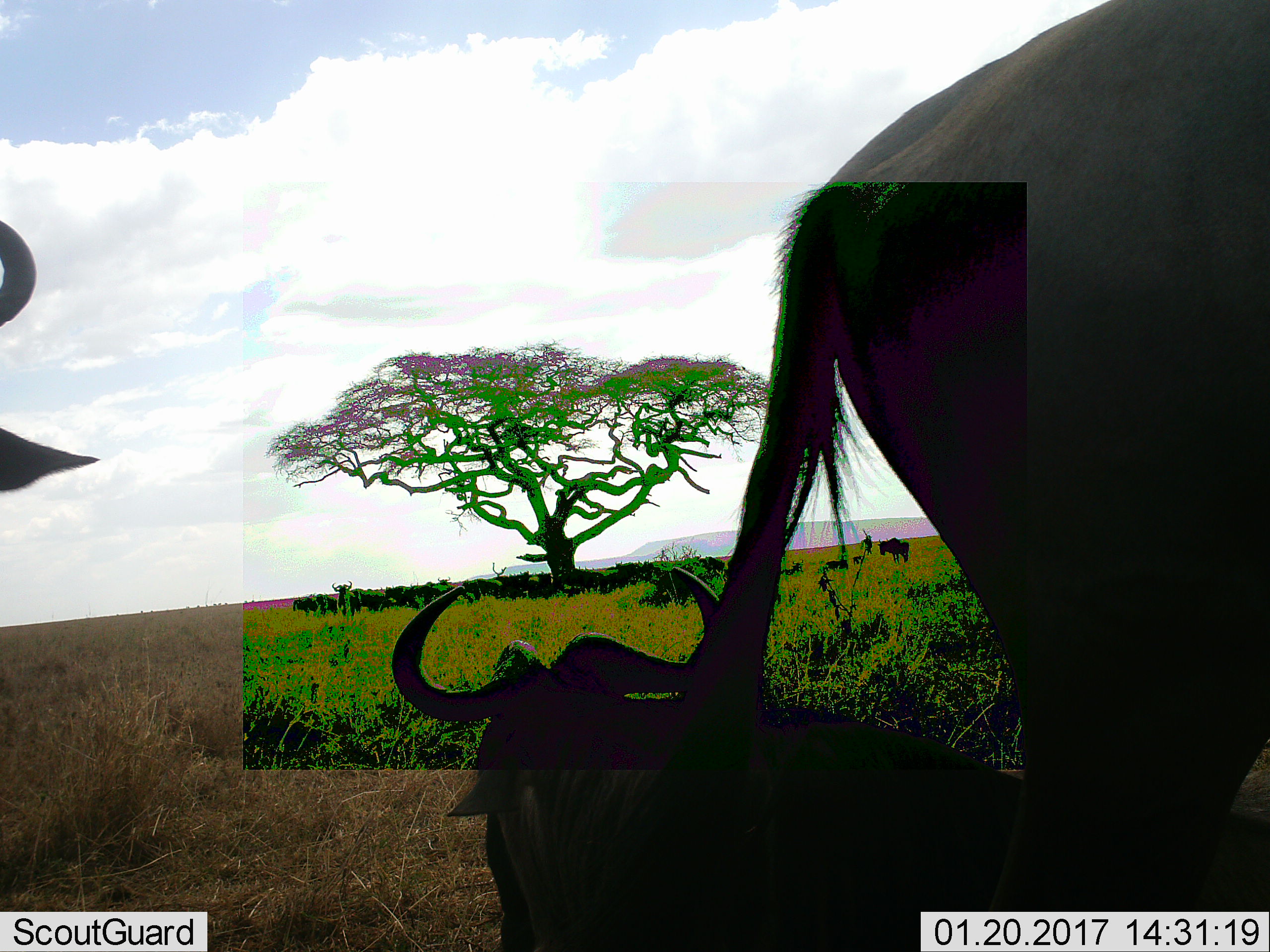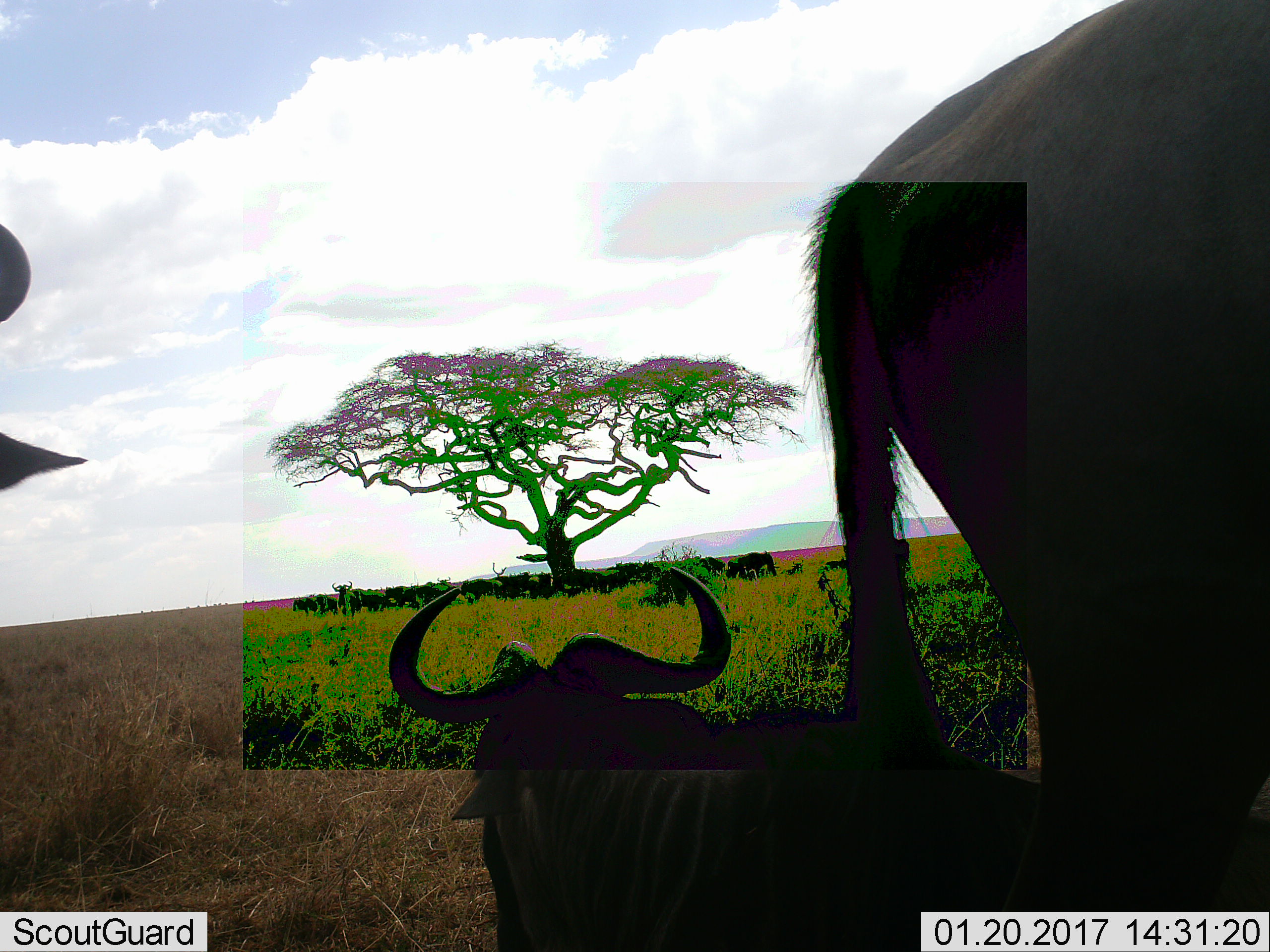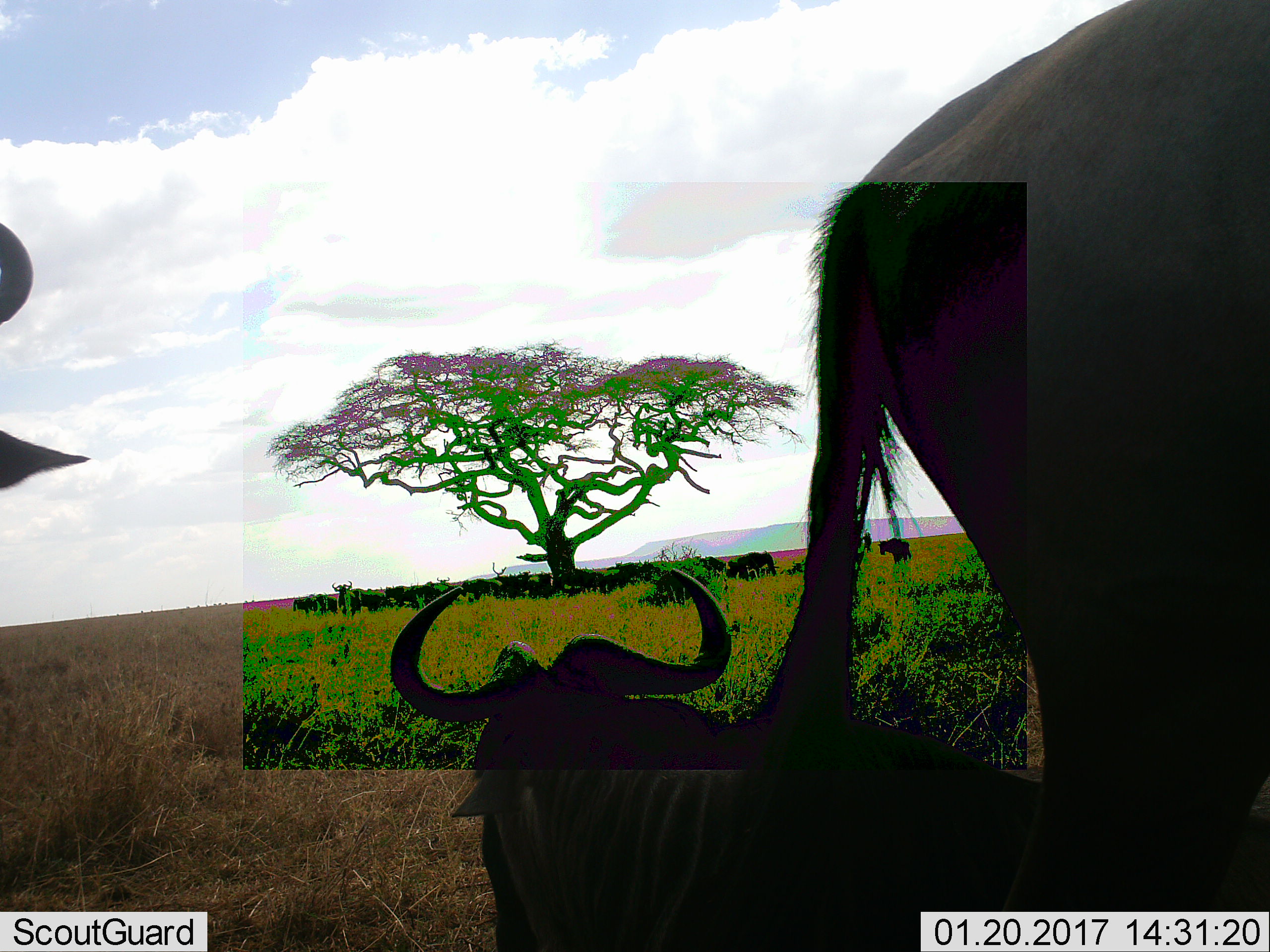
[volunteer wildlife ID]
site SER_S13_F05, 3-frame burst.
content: unidentified animal